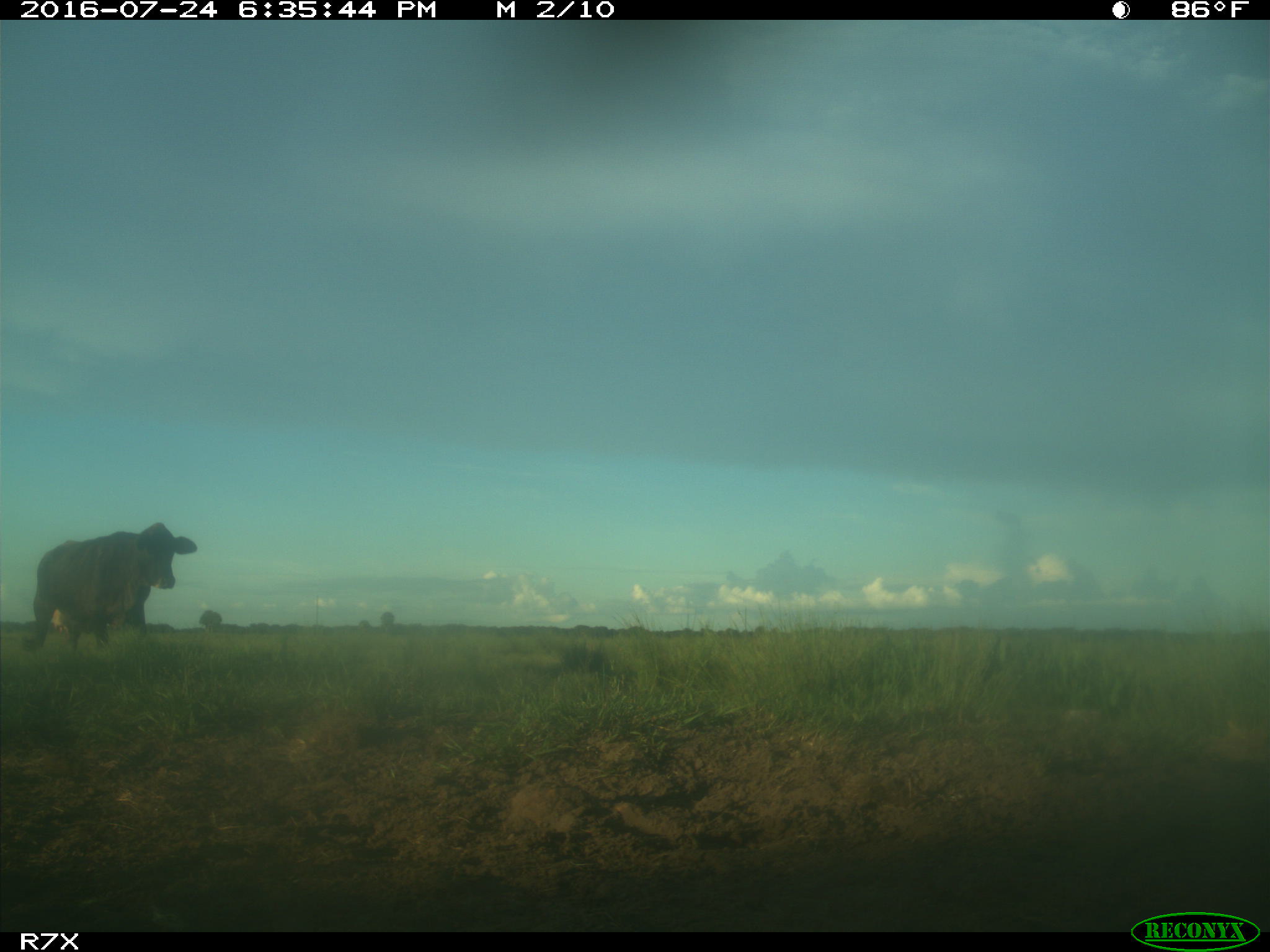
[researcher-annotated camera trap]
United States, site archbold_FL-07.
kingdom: Animalia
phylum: Chordata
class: Mammalia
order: Artiodactyla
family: Bovidae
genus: Bos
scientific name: Bos taurus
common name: domestic cow